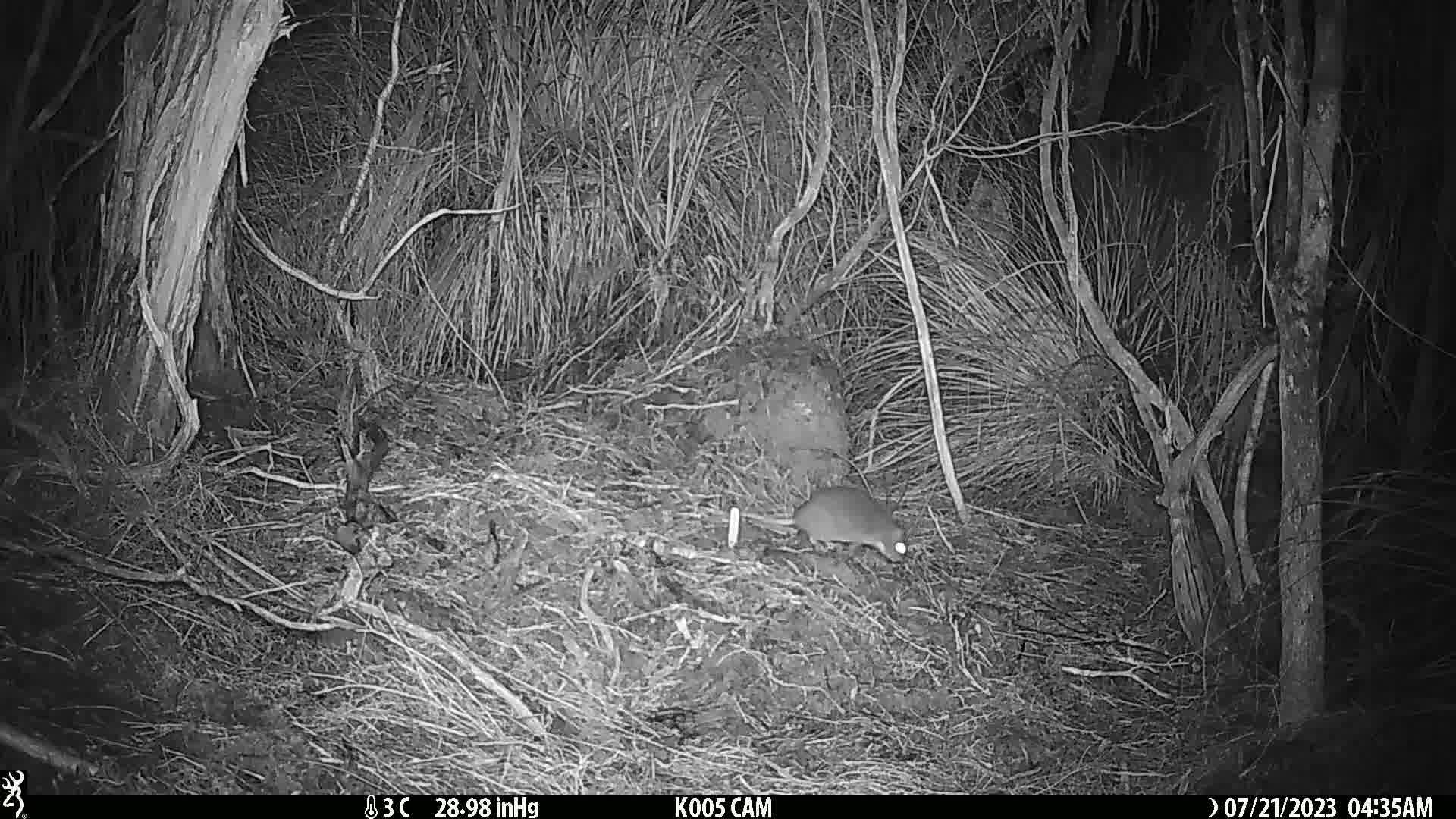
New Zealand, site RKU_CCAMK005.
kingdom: Animalia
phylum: Chordata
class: Mammalia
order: Rodentia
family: Muridae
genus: Rattus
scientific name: Rattus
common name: rat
Rat (Rattus).